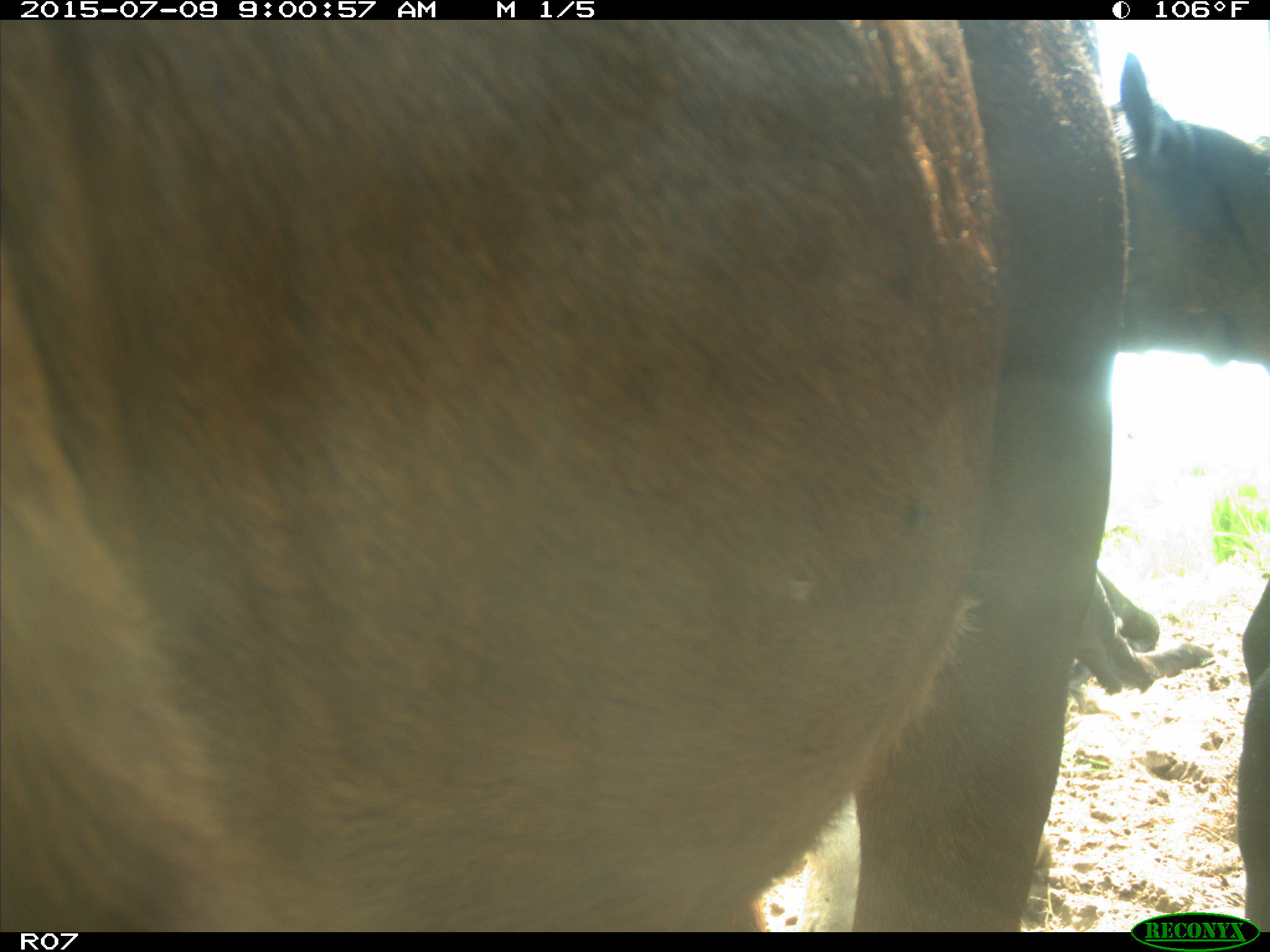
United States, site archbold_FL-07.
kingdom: Animalia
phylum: Chordata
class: Mammalia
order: Artiodactyla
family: Bovidae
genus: Bos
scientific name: Bos taurus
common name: domestic cow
Bos taurus (domestic cow).